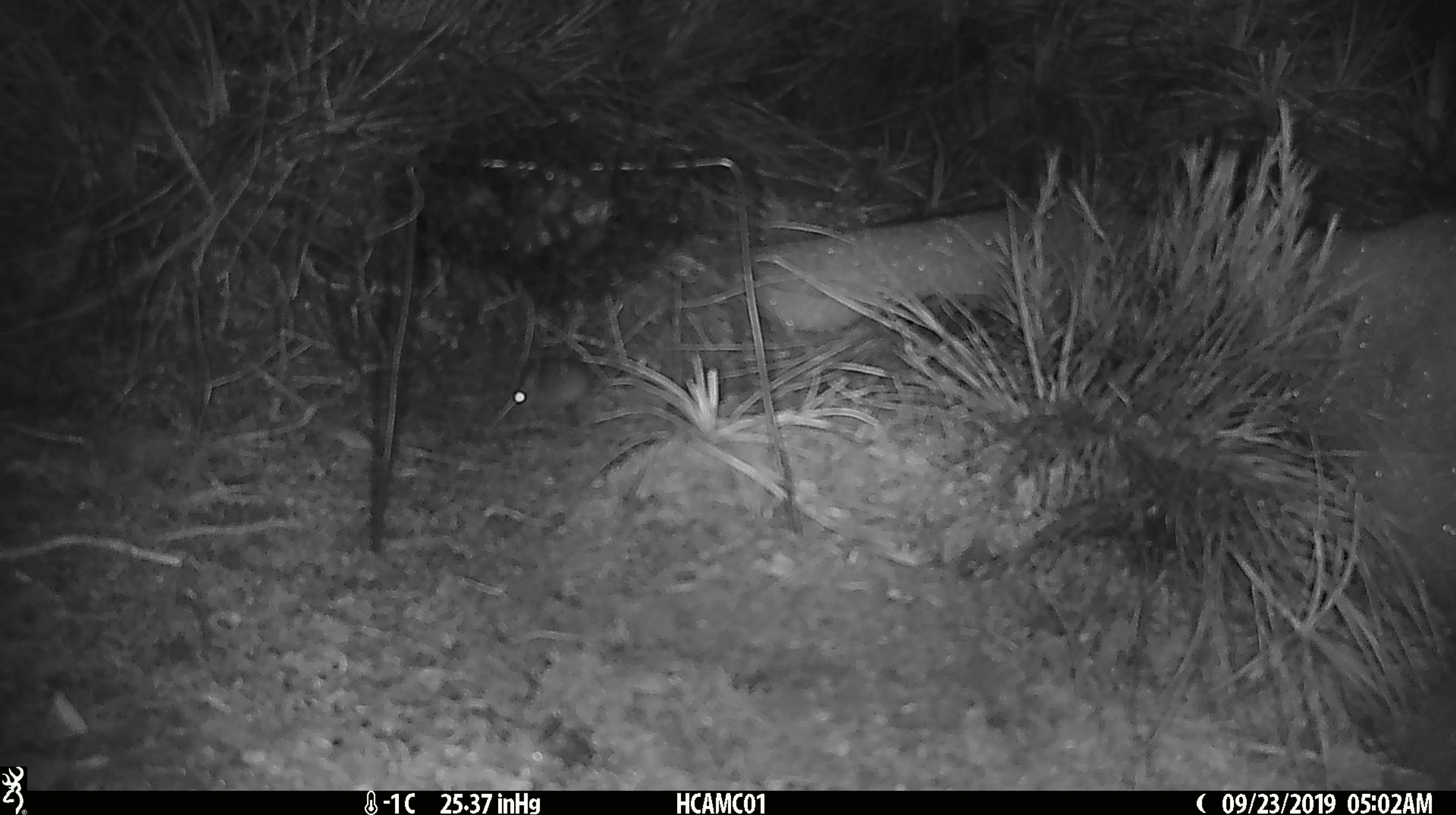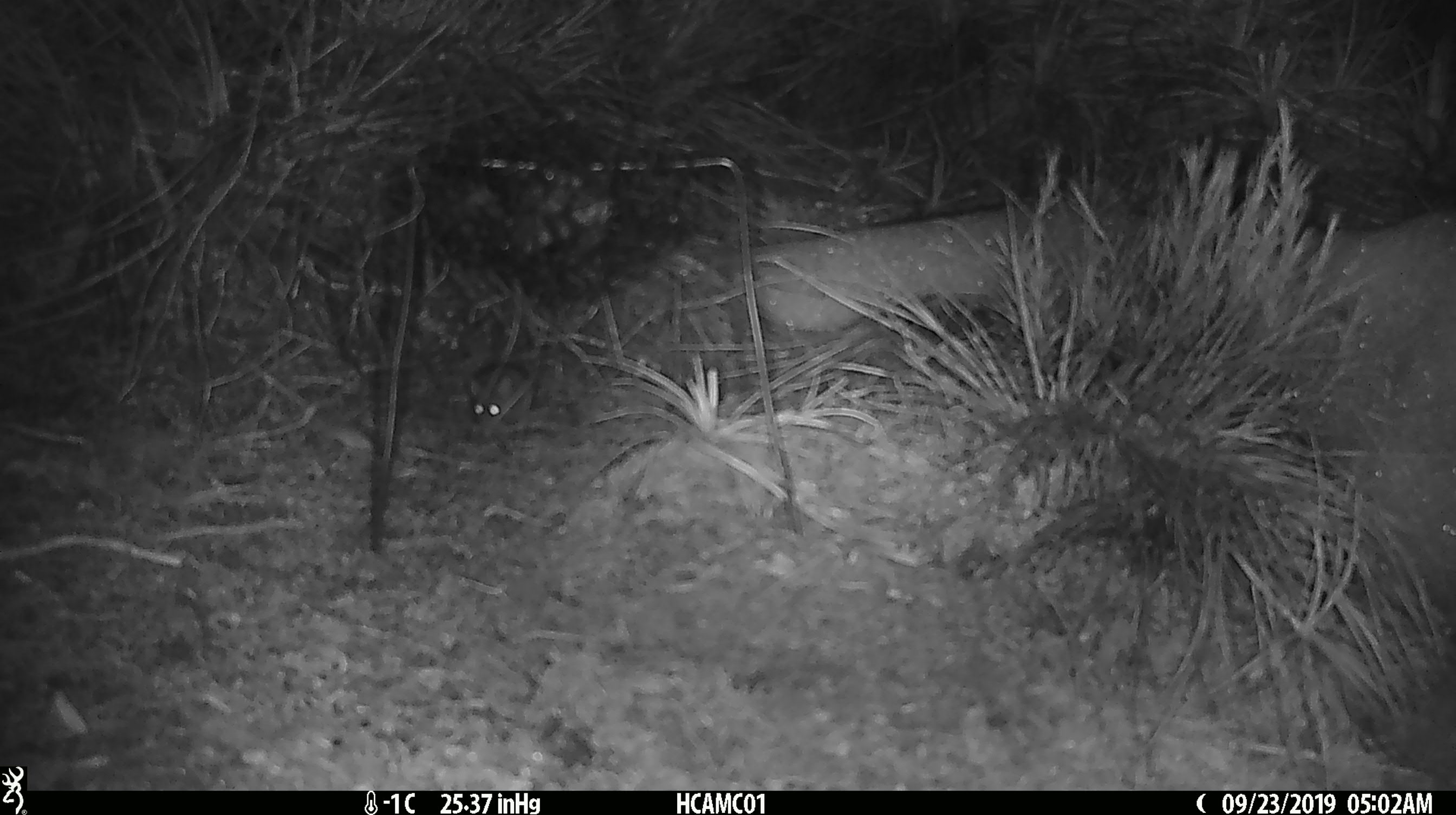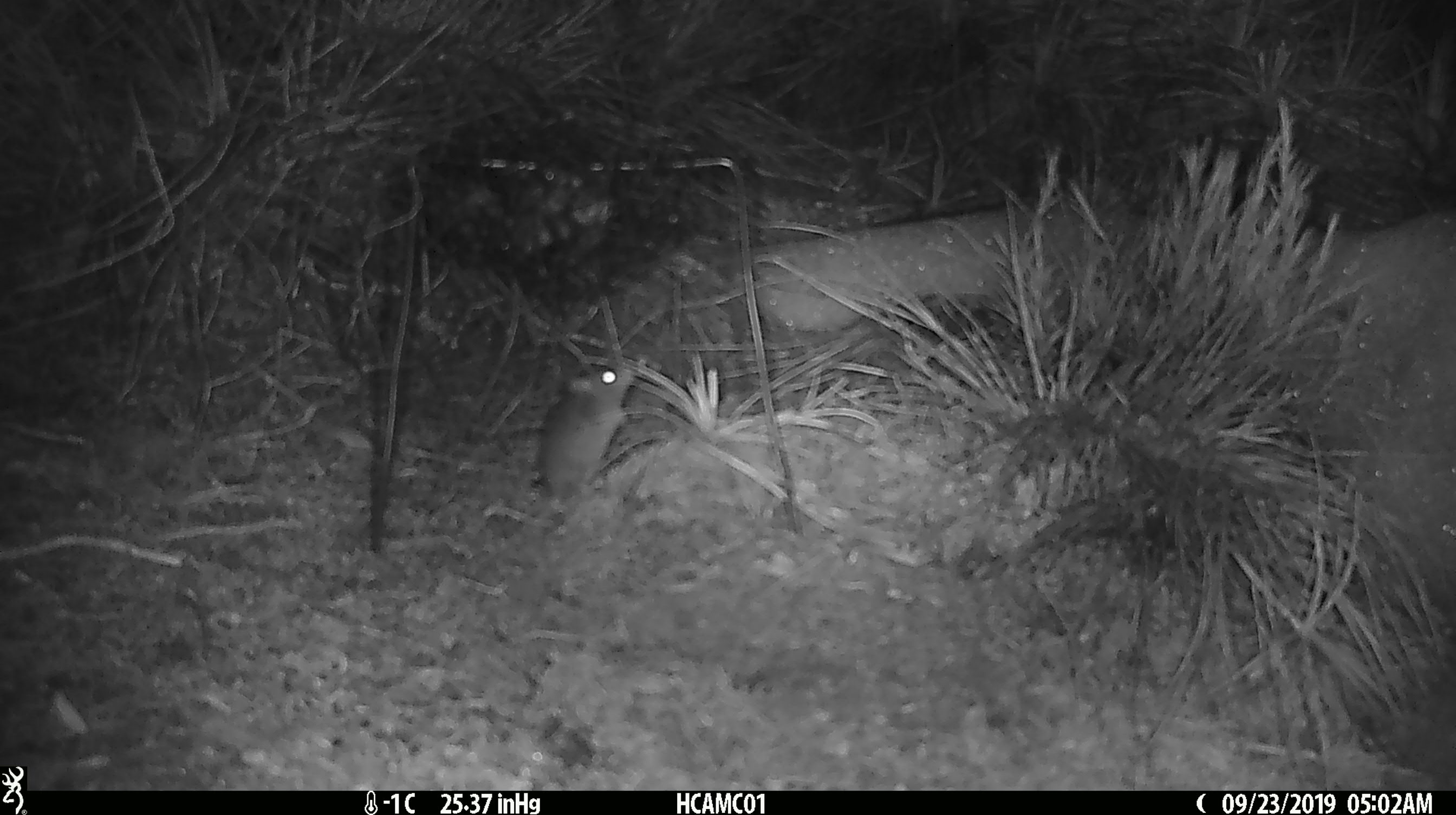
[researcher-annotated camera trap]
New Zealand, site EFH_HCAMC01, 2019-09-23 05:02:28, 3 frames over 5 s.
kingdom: Animalia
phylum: Chordata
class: Mammalia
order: Rodentia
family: Muridae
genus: Mus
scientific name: Mus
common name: mouse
Mouse (Mus).